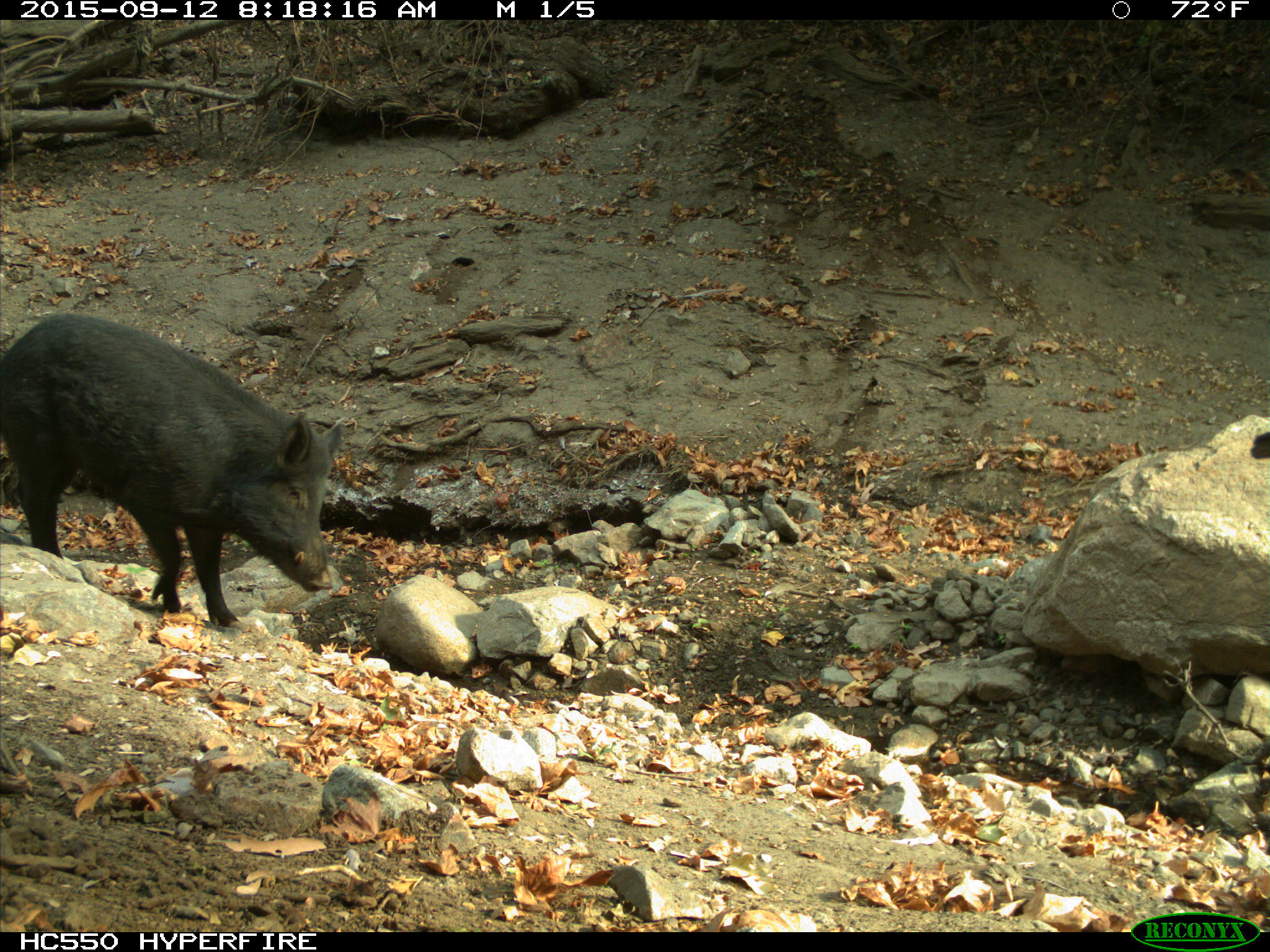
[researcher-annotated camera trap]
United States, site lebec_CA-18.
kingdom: Animalia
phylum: Chordata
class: Mammalia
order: Artiodactyla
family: Suidae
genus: Sus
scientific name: Sus scrofa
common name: wild boar